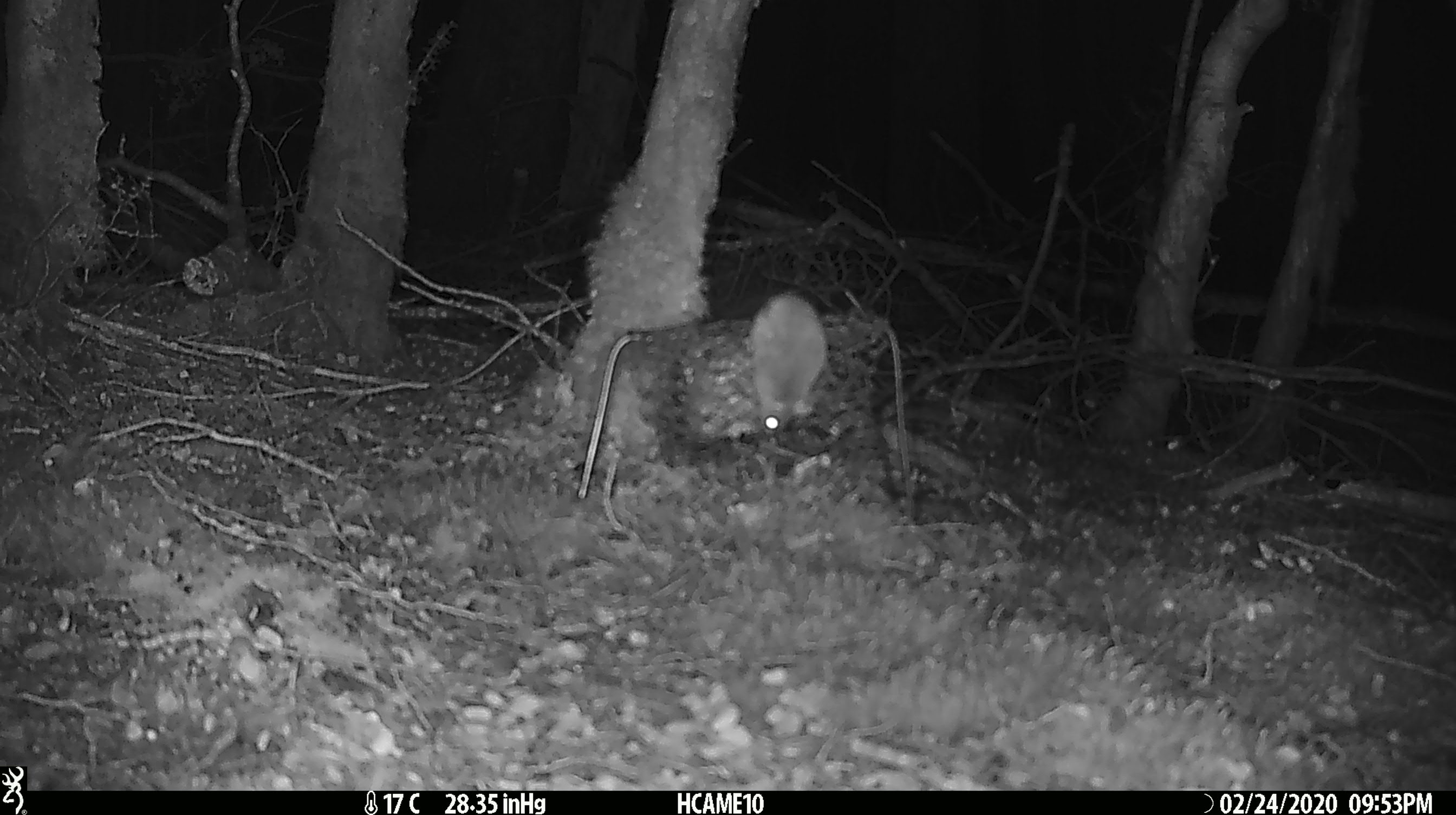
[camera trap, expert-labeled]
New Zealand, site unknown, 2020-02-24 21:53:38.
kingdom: Animalia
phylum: Chordata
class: Mammalia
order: Rodentia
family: Muridae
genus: Mus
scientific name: Mus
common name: mouse